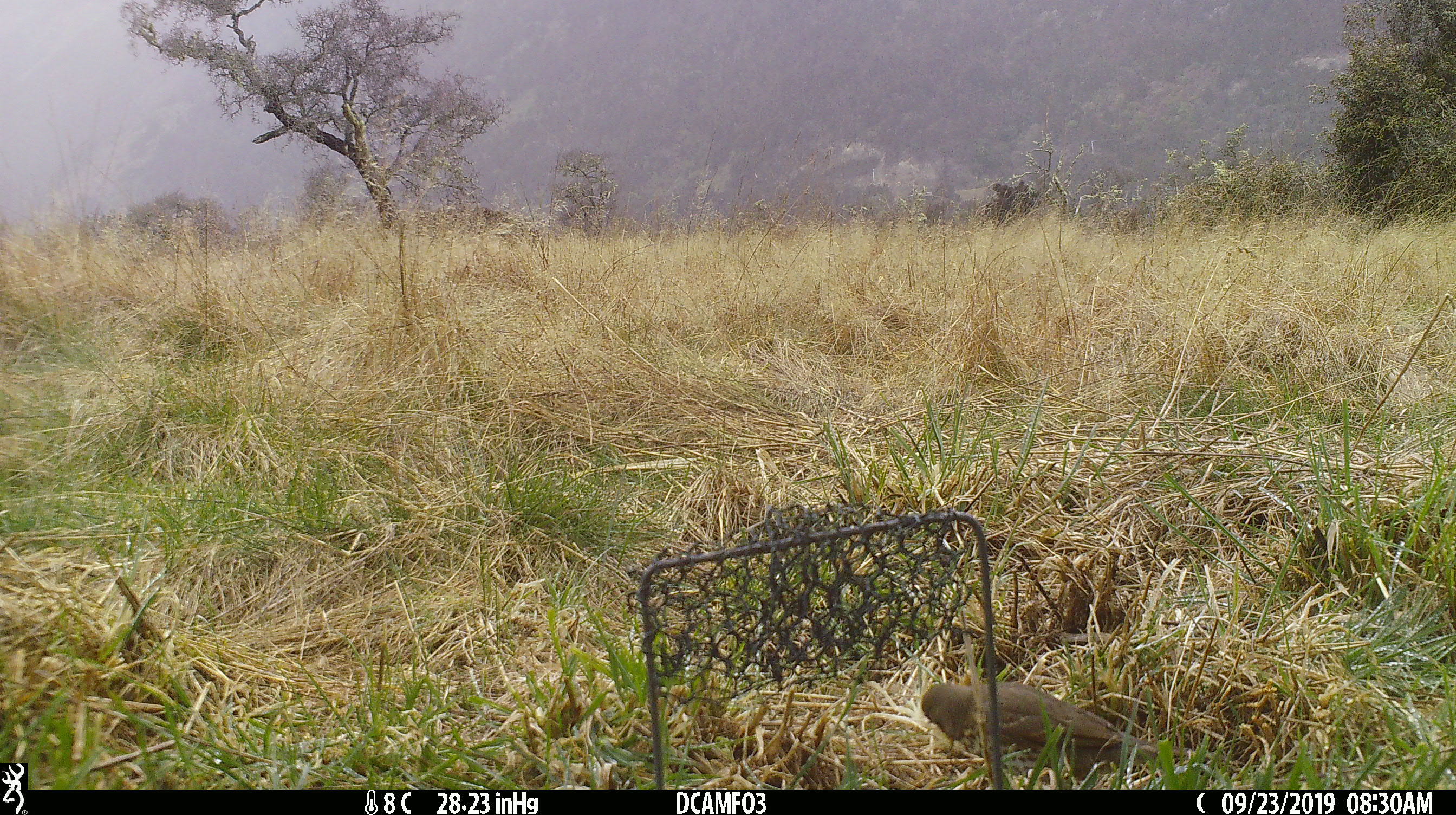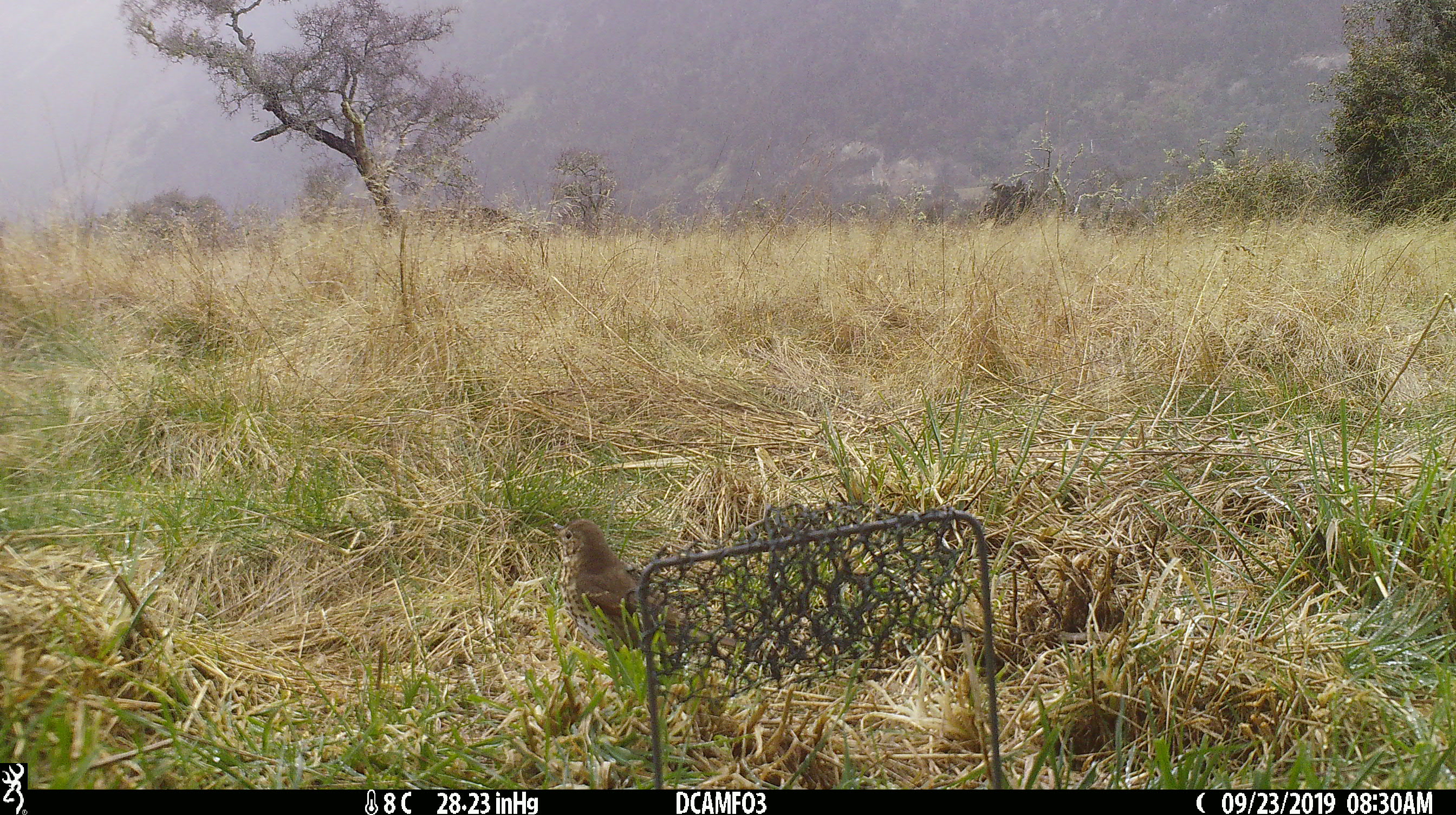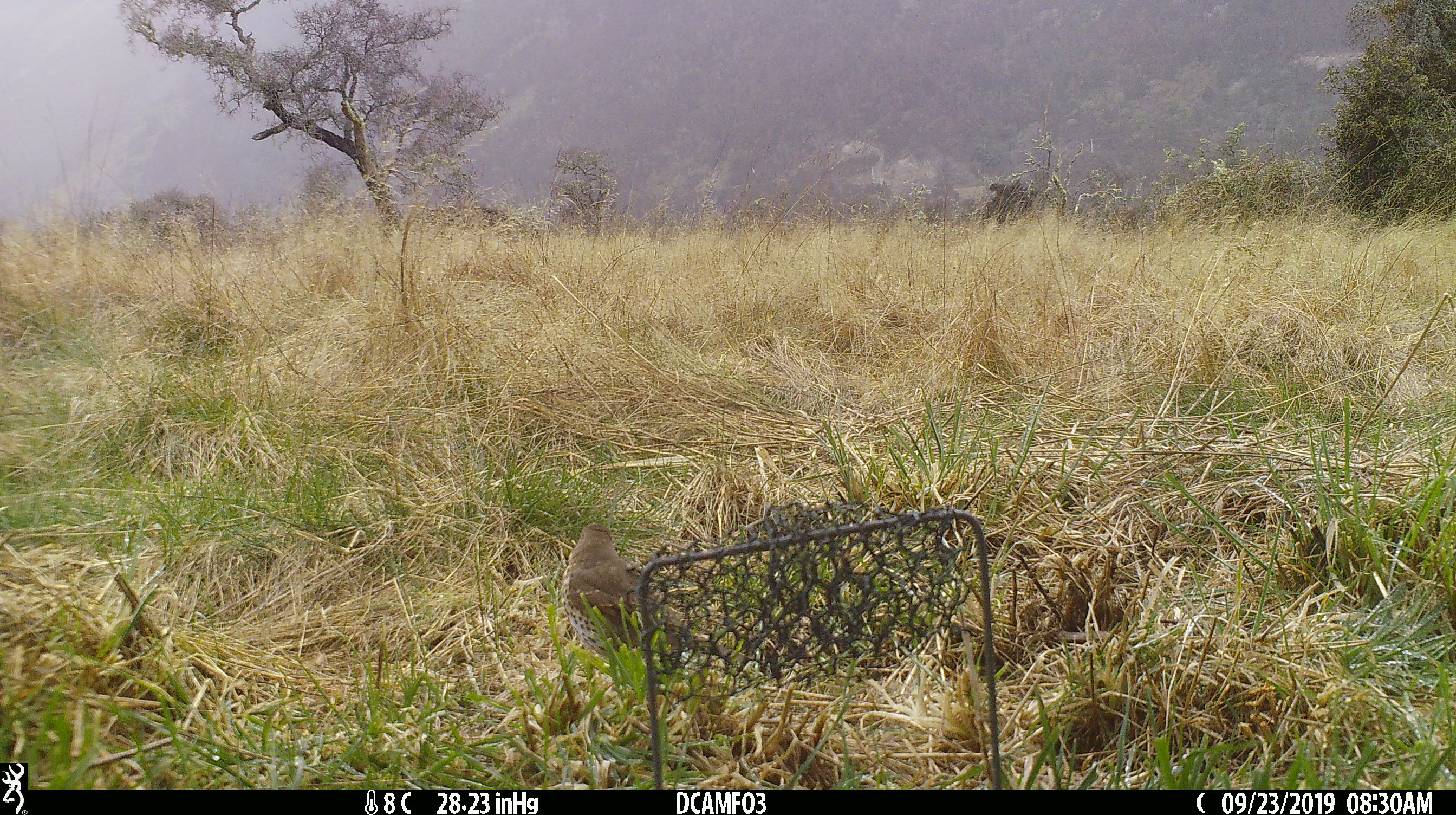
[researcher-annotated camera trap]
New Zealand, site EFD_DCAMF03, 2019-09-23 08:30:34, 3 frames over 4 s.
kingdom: Animalia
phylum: Chordata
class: Aves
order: Passeriformes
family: Turdidae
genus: Turdus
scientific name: Turdus philomelos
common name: song thrush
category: thrush